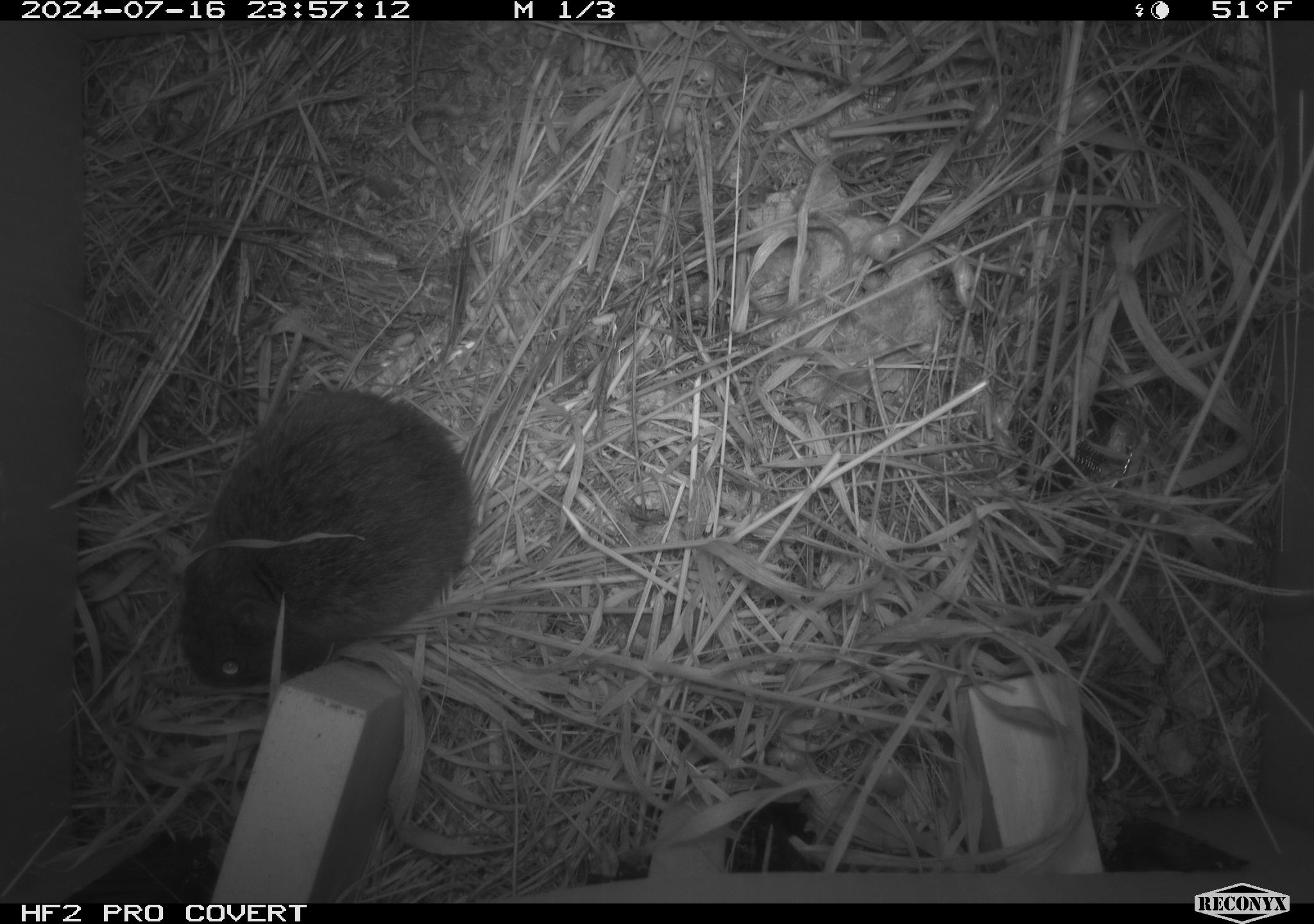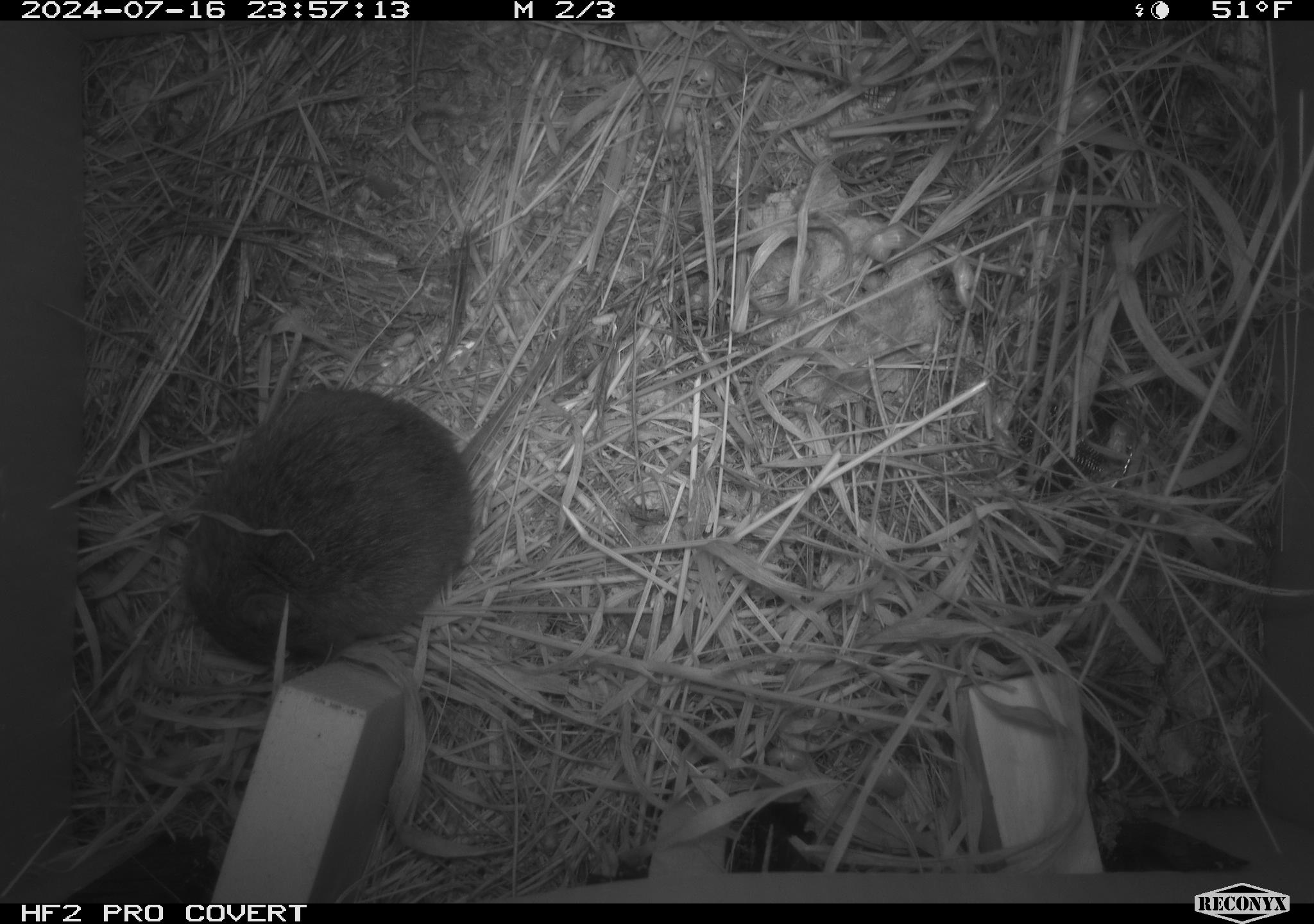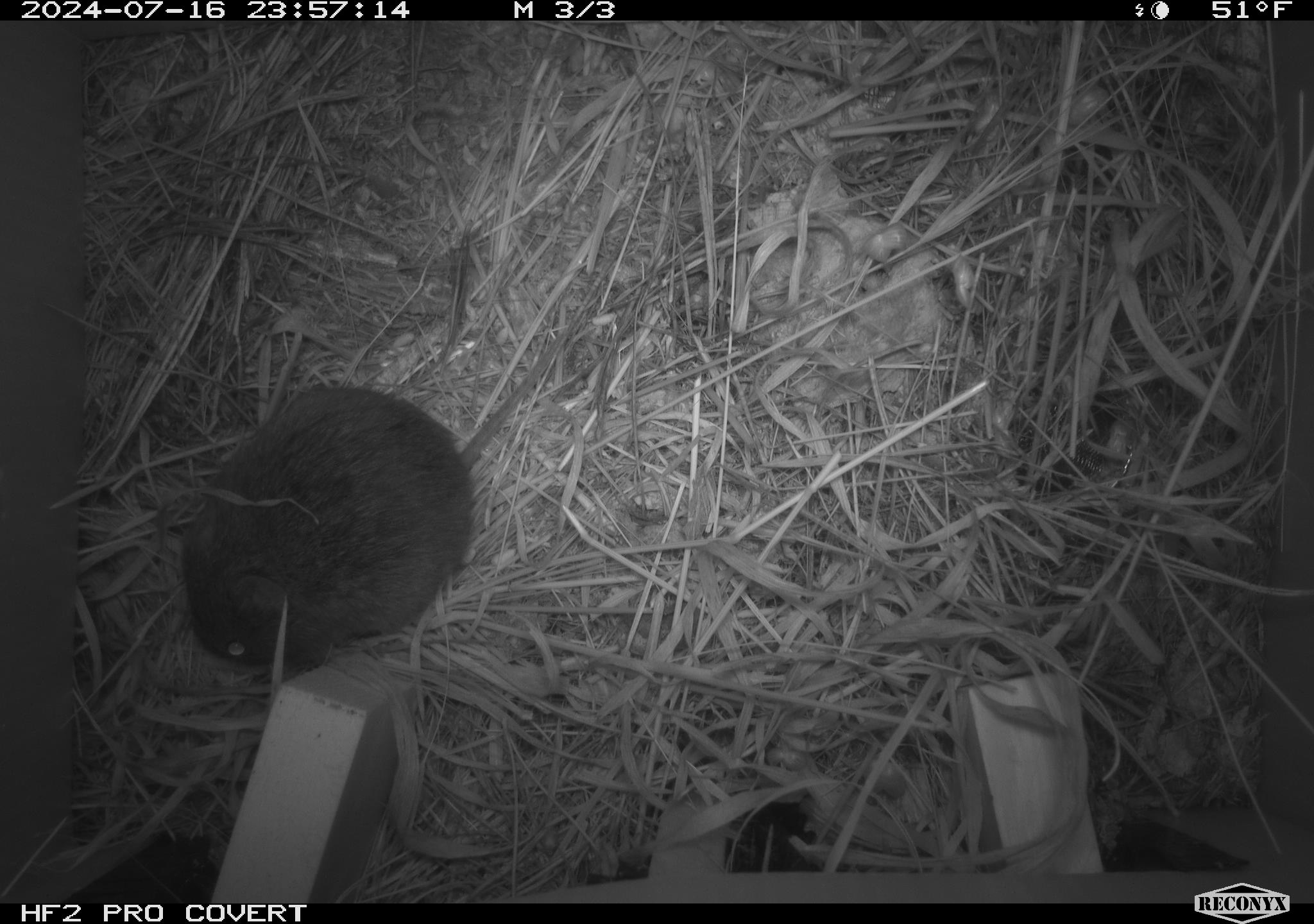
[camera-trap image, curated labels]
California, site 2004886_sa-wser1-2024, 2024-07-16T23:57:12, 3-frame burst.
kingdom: Animalia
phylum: Chordata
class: Mammalia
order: Rodentia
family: Cricetidae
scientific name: Arvicolinae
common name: voles, lemmings, and muskrats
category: arvicolinae subfamily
Arvicolinae subfamily (voles, lemmings, and muskrats) (Arvicolinae).